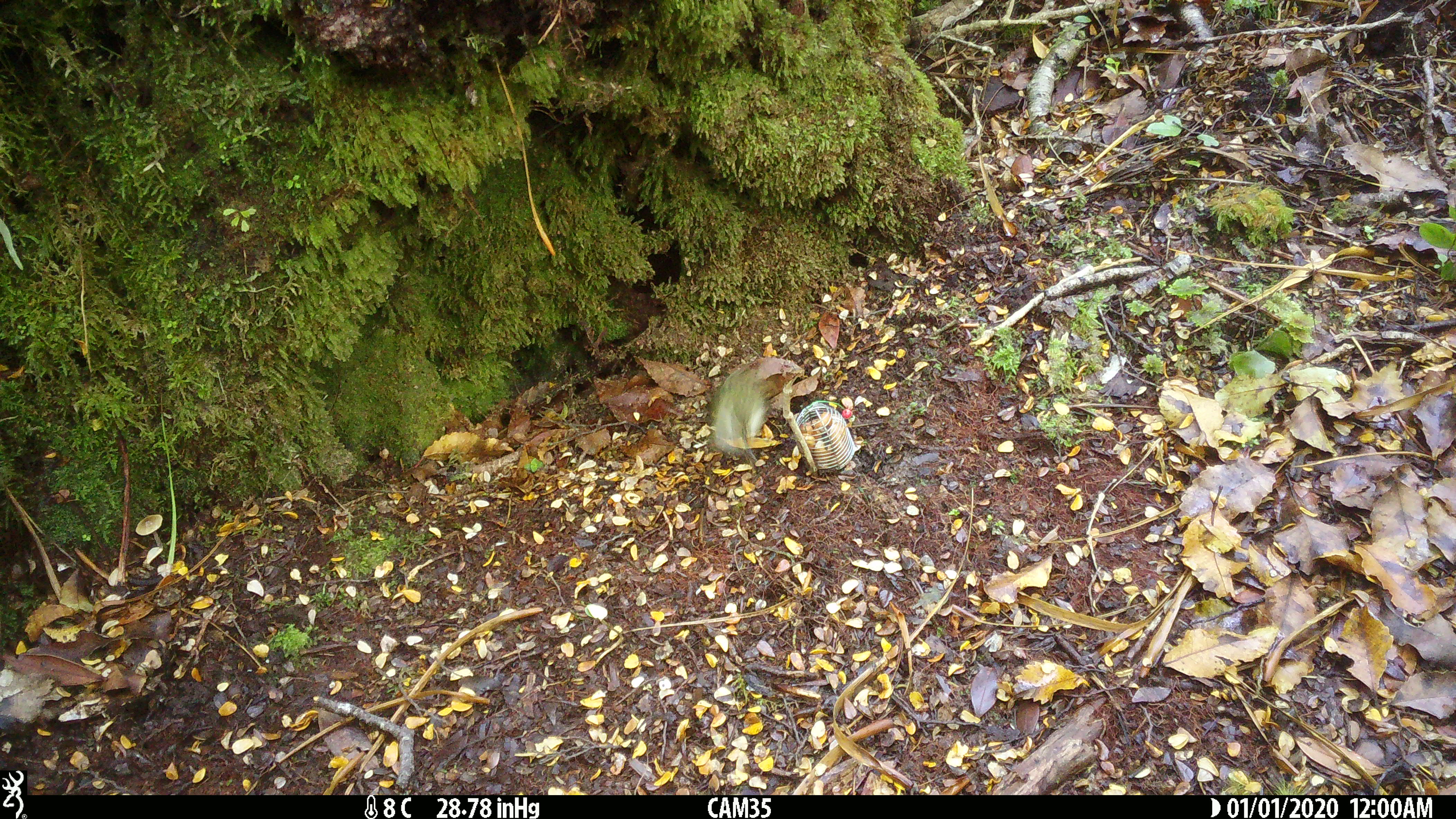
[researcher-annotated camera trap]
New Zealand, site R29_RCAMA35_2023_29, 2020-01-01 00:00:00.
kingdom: Animalia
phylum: Chordata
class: Aves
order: Passeriformes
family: Acanthisittidae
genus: Acanthisitta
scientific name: Acanthisitta chloris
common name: rifleman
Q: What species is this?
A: Rifleman (Acanthisitta chloris).